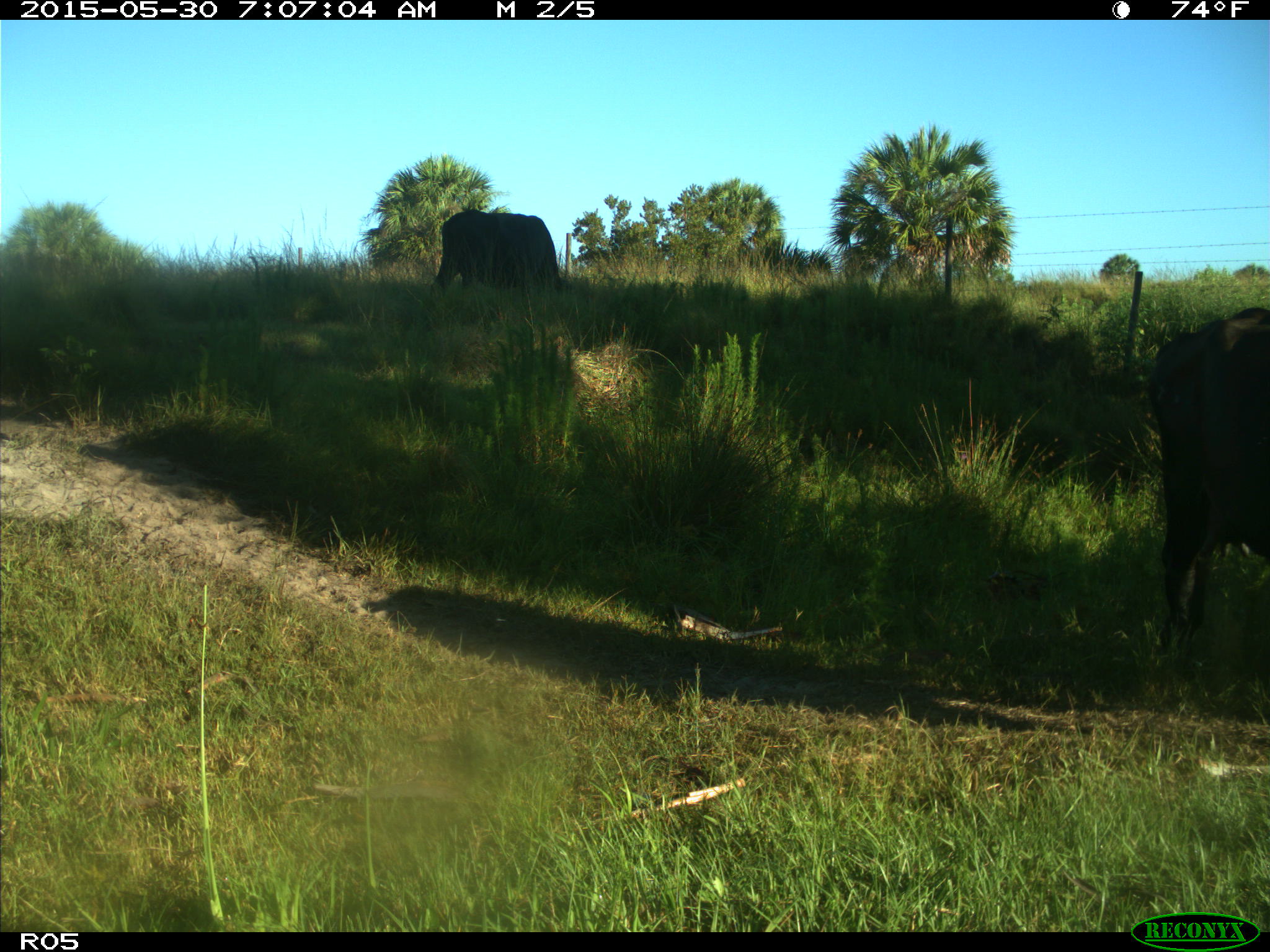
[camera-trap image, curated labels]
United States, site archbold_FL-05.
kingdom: Animalia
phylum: Chordata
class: Mammalia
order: Artiodactyla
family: Bovidae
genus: Bos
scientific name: Bos taurus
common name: domestic cow